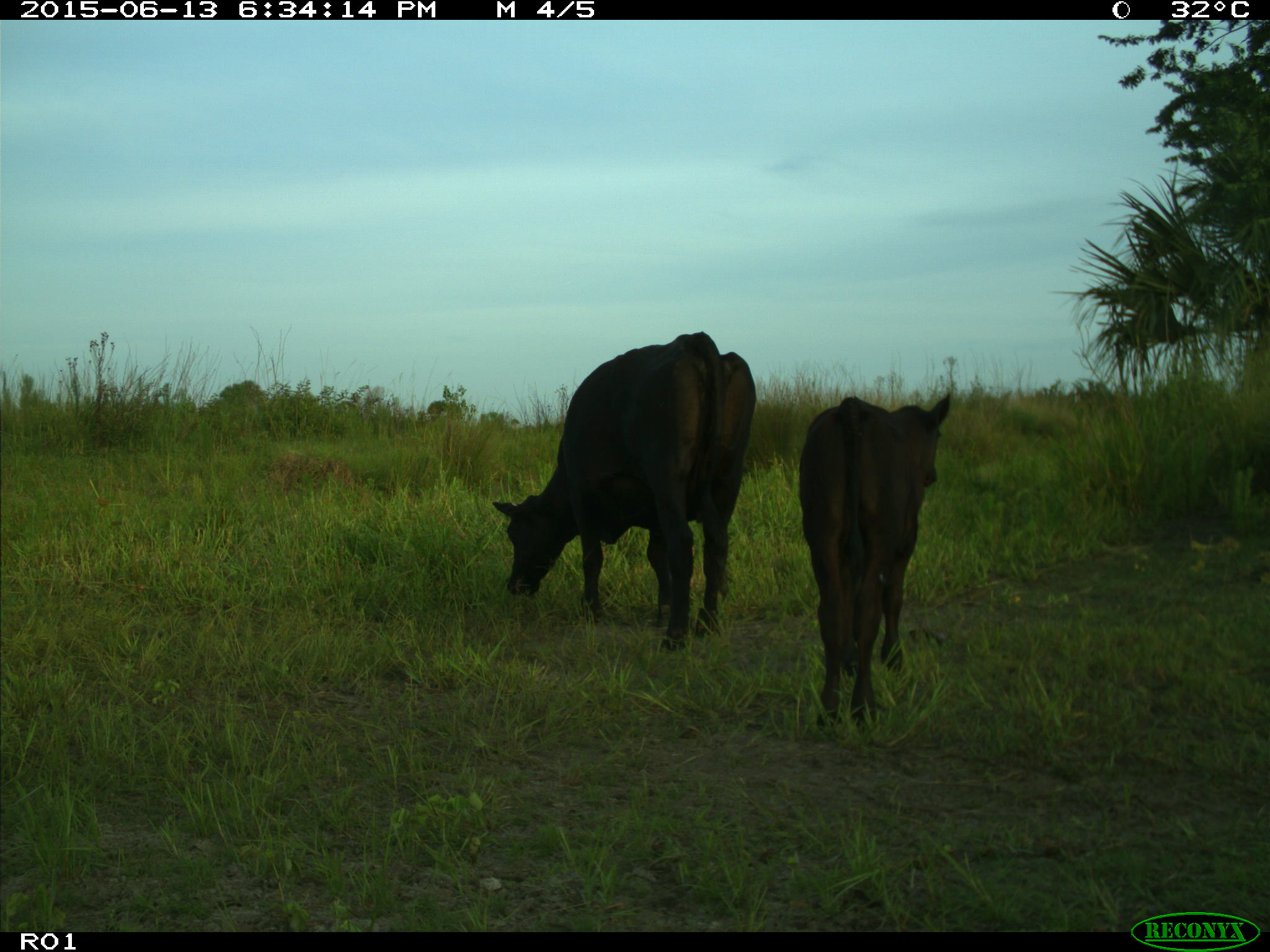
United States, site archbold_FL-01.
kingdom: Animalia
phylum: Chordata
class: Mammalia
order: Artiodactyla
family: Bovidae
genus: Bos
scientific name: Bos taurus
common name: domestic cow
Bos taurus (domestic cow).